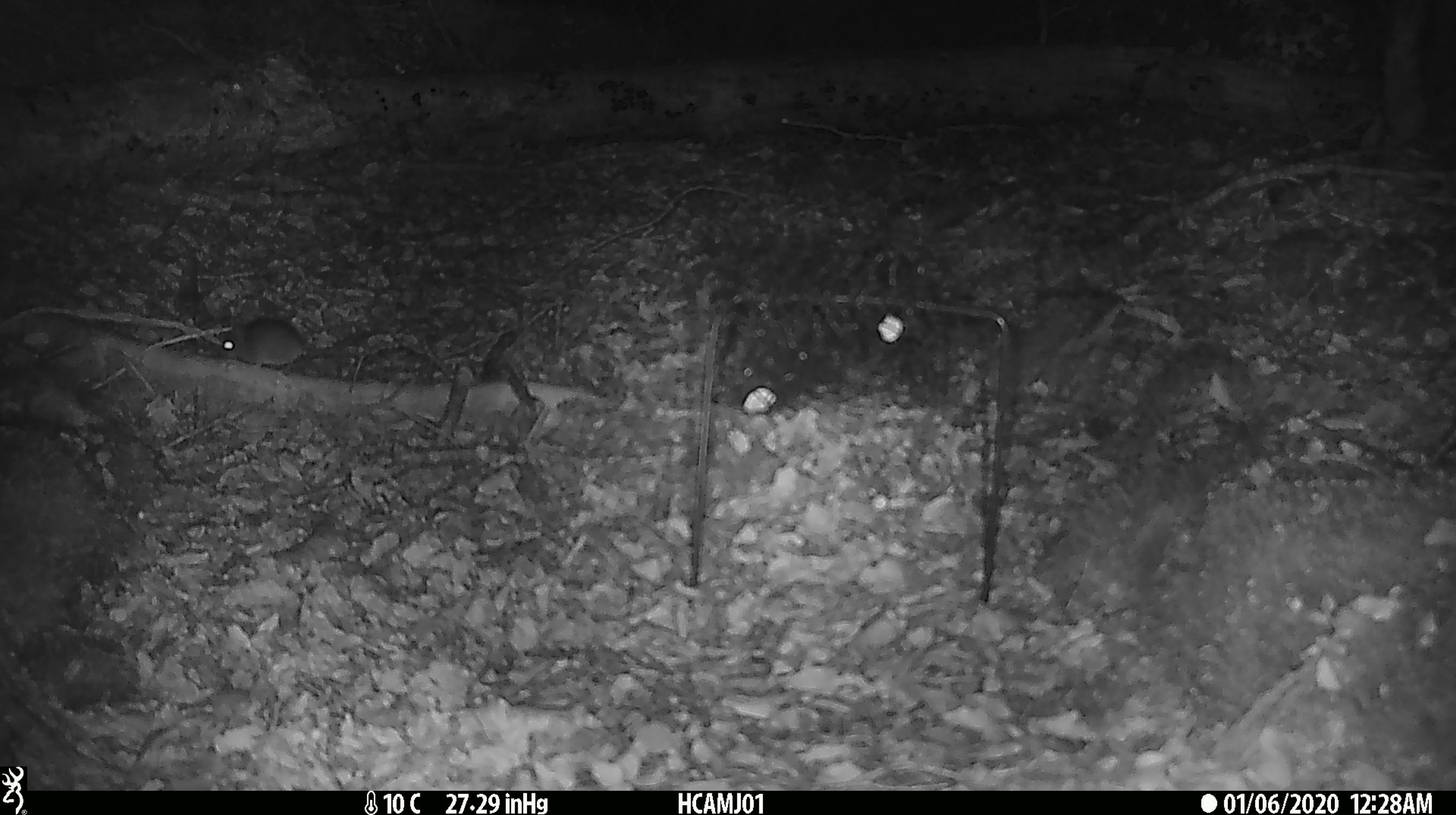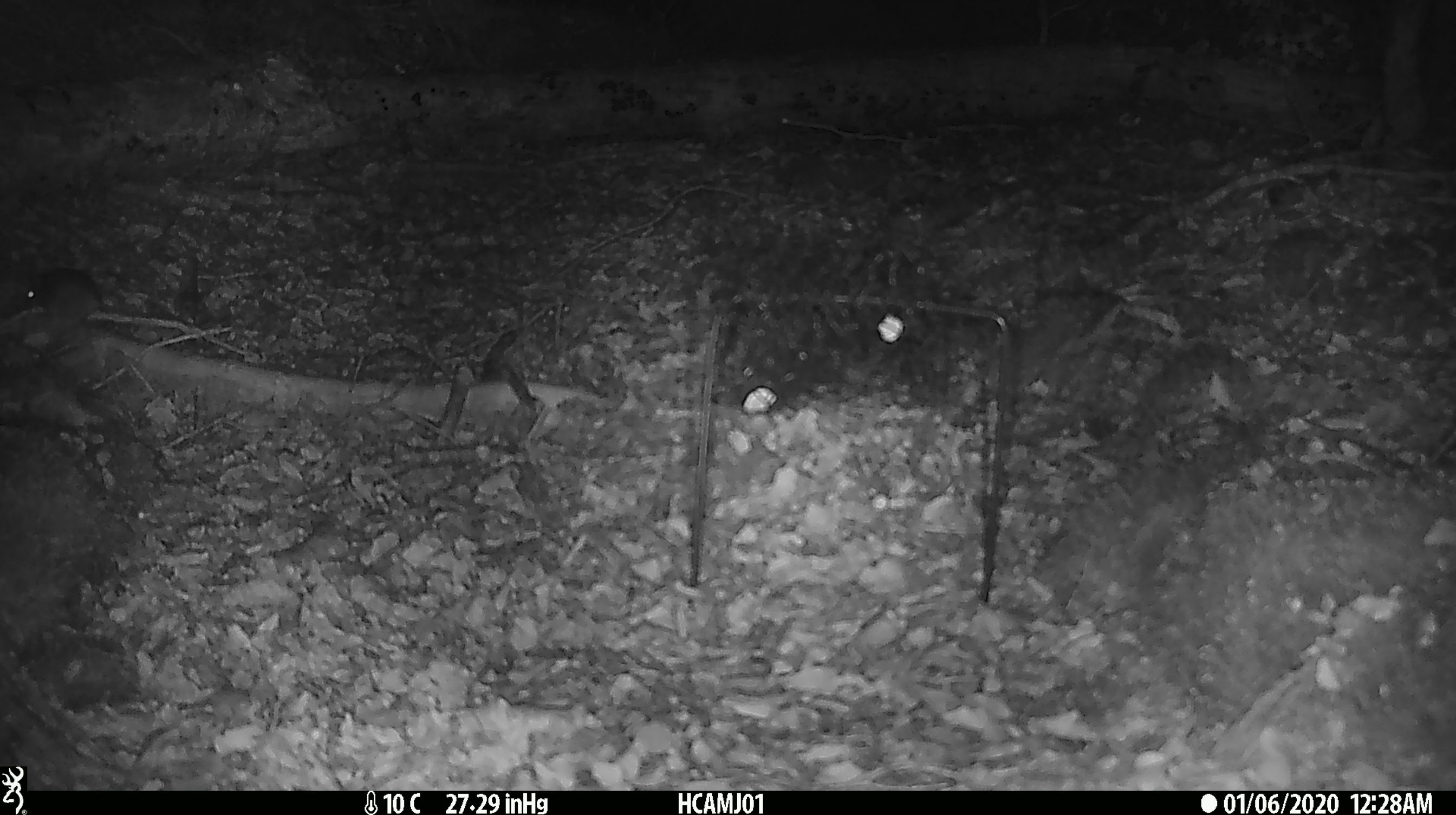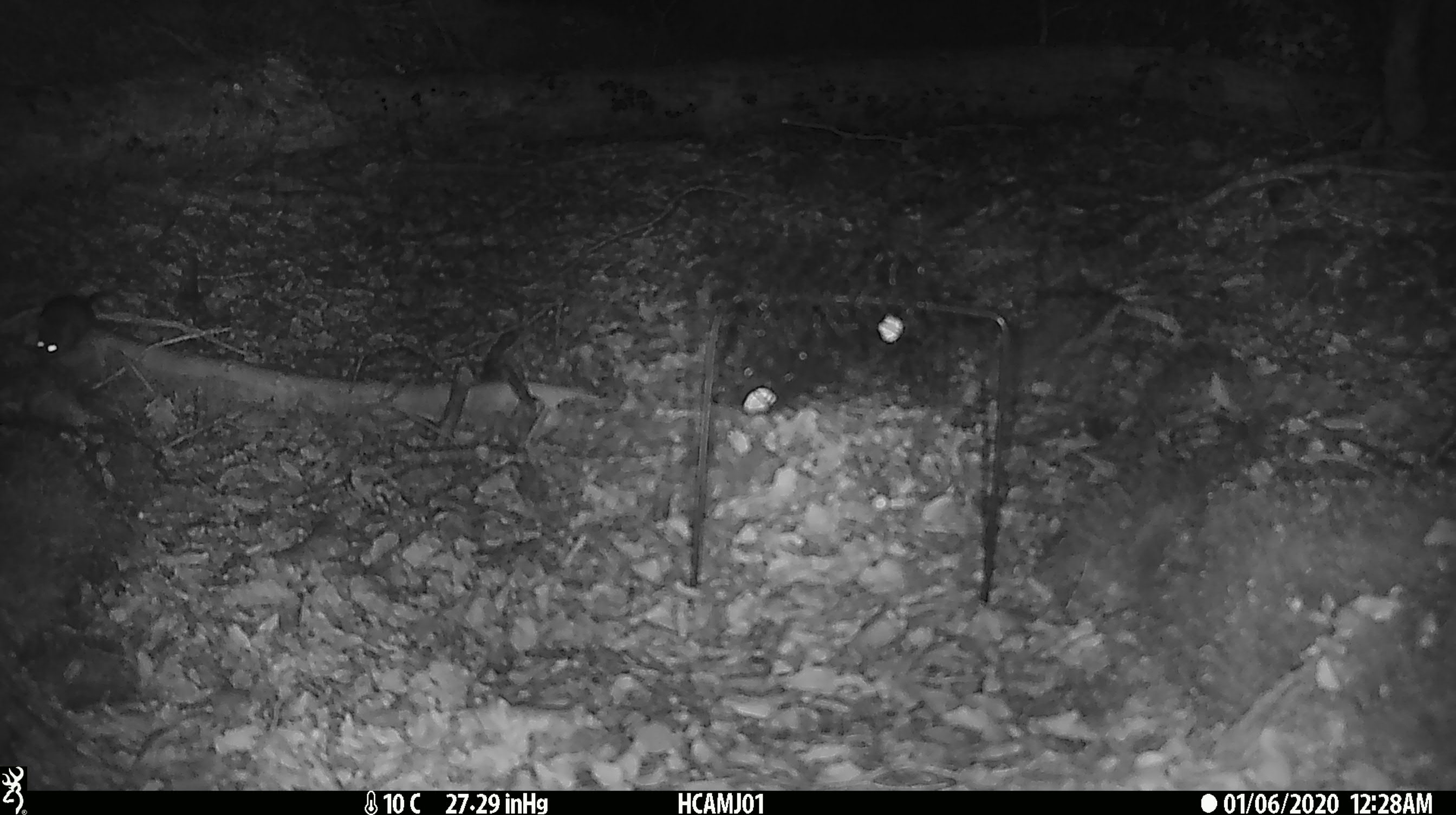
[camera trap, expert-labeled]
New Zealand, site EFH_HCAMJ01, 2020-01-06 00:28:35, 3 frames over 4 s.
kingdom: Animalia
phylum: Chordata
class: Mammalia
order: Rodentia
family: Muridae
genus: Mus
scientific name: Mus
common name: mouse